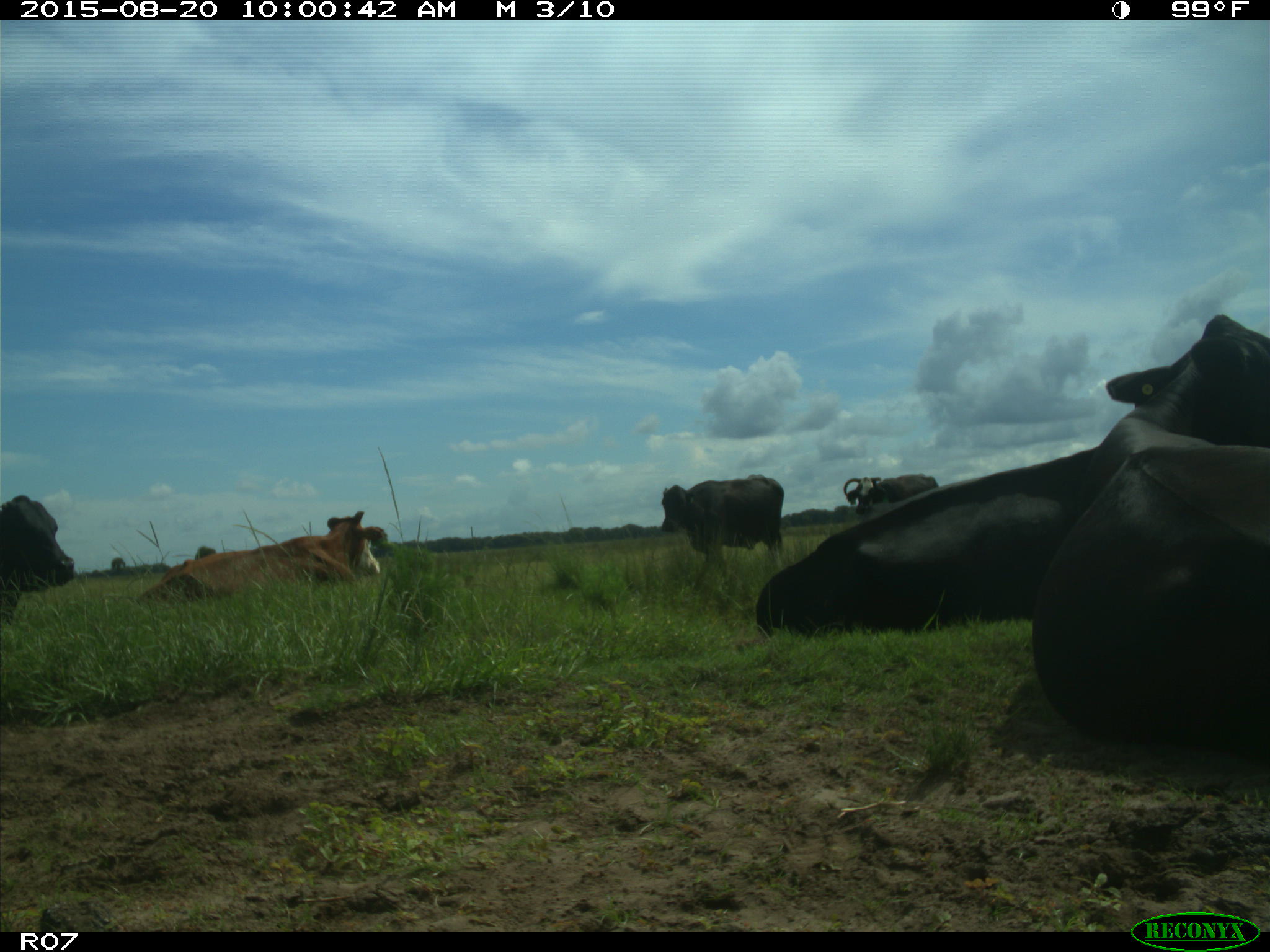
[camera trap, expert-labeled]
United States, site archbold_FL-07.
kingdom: Animalia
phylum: Chordata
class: Mammalia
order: Artiodactyla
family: Bovidae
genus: Bos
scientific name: Bos taurus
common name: domestic cow